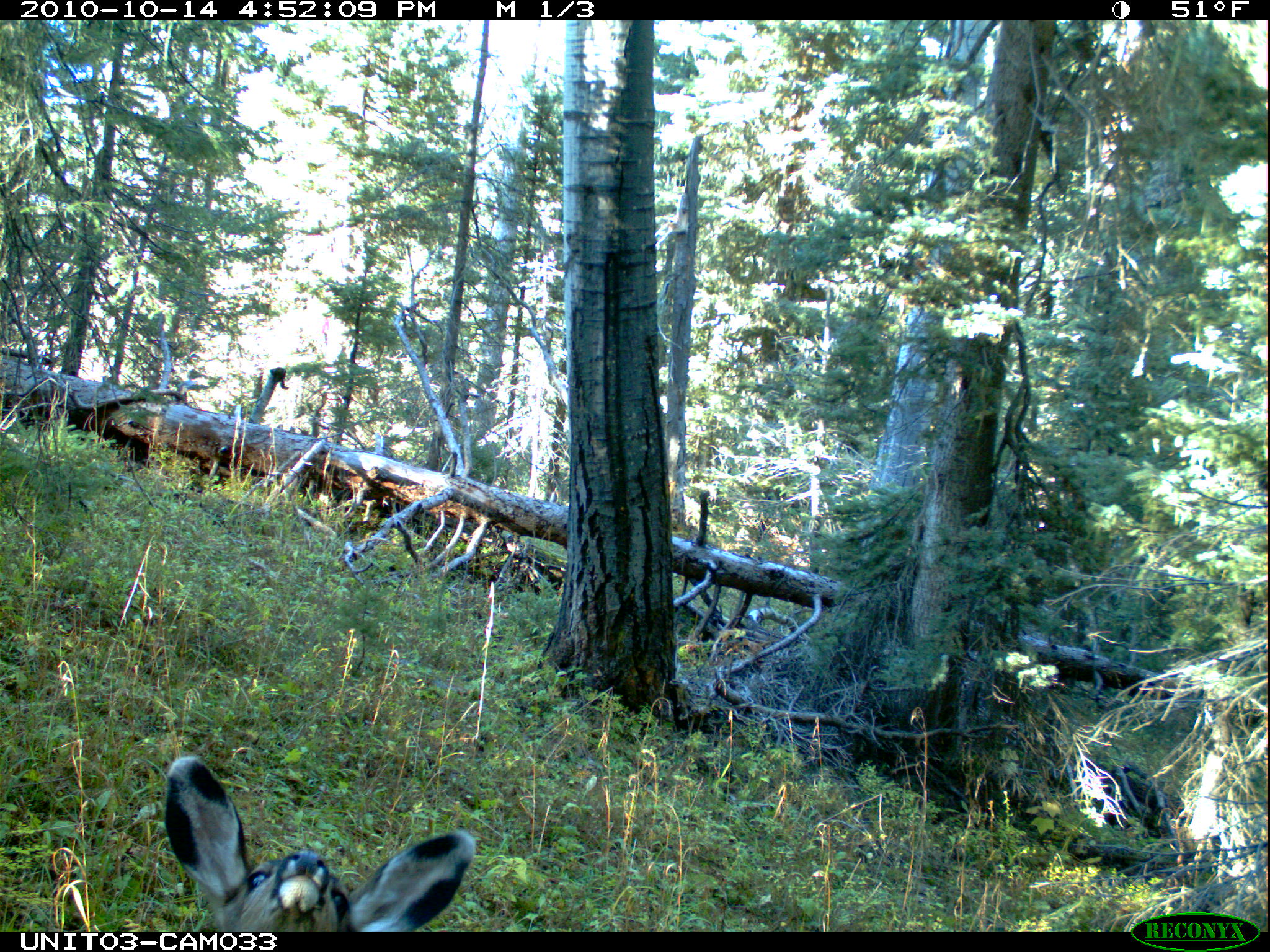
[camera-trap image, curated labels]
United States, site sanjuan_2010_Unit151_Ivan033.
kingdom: Animalia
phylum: Chordata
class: Mammalia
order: Artiodactyla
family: Cervidae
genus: Odocoileus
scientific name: Odocoileus hemionus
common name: mule deer